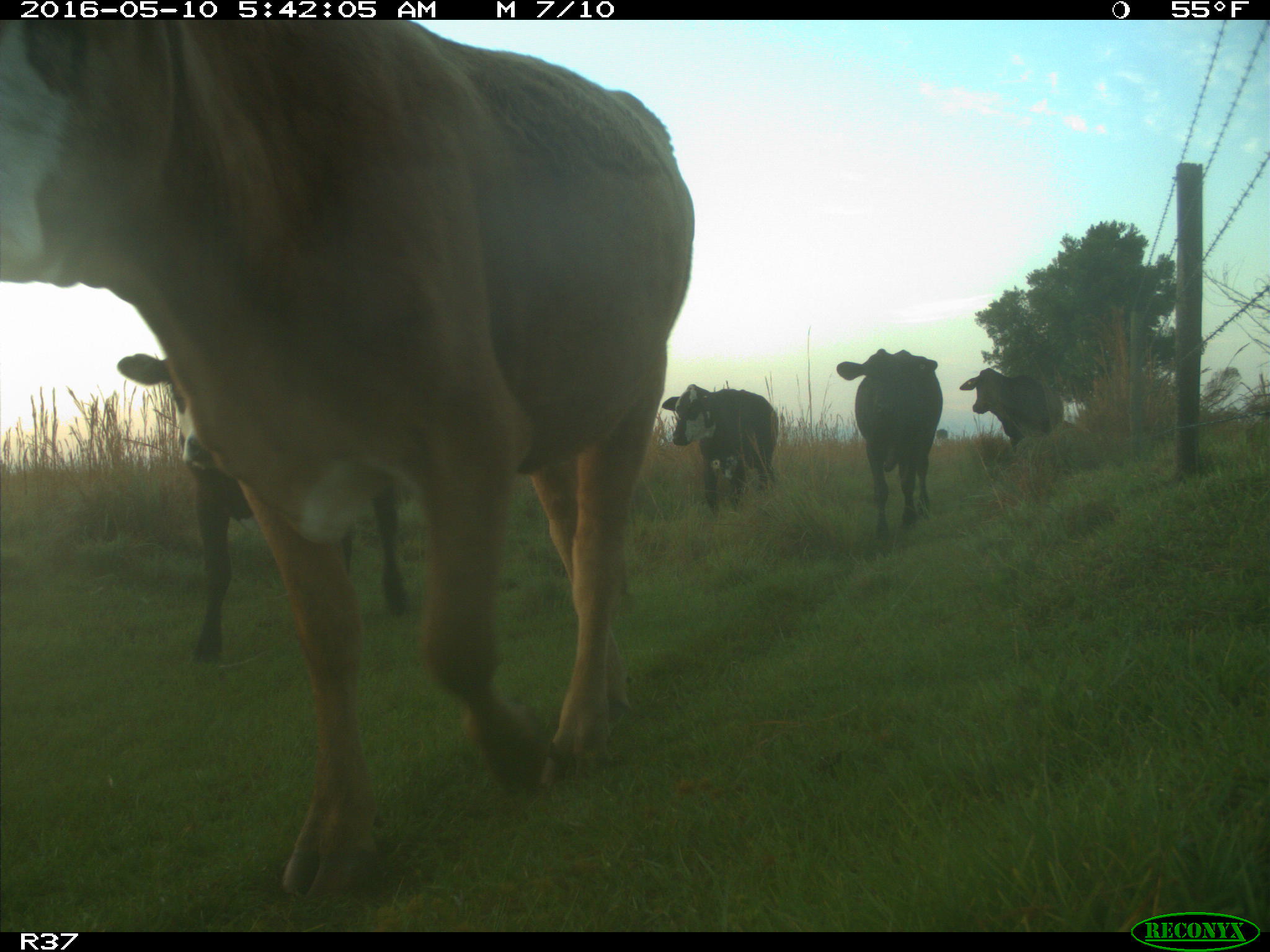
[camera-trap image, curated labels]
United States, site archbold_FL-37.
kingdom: Animalia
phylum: Chordata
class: Mammalia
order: Artiodactyla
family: Bovidae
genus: Bos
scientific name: Bos taurus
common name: domestic cow